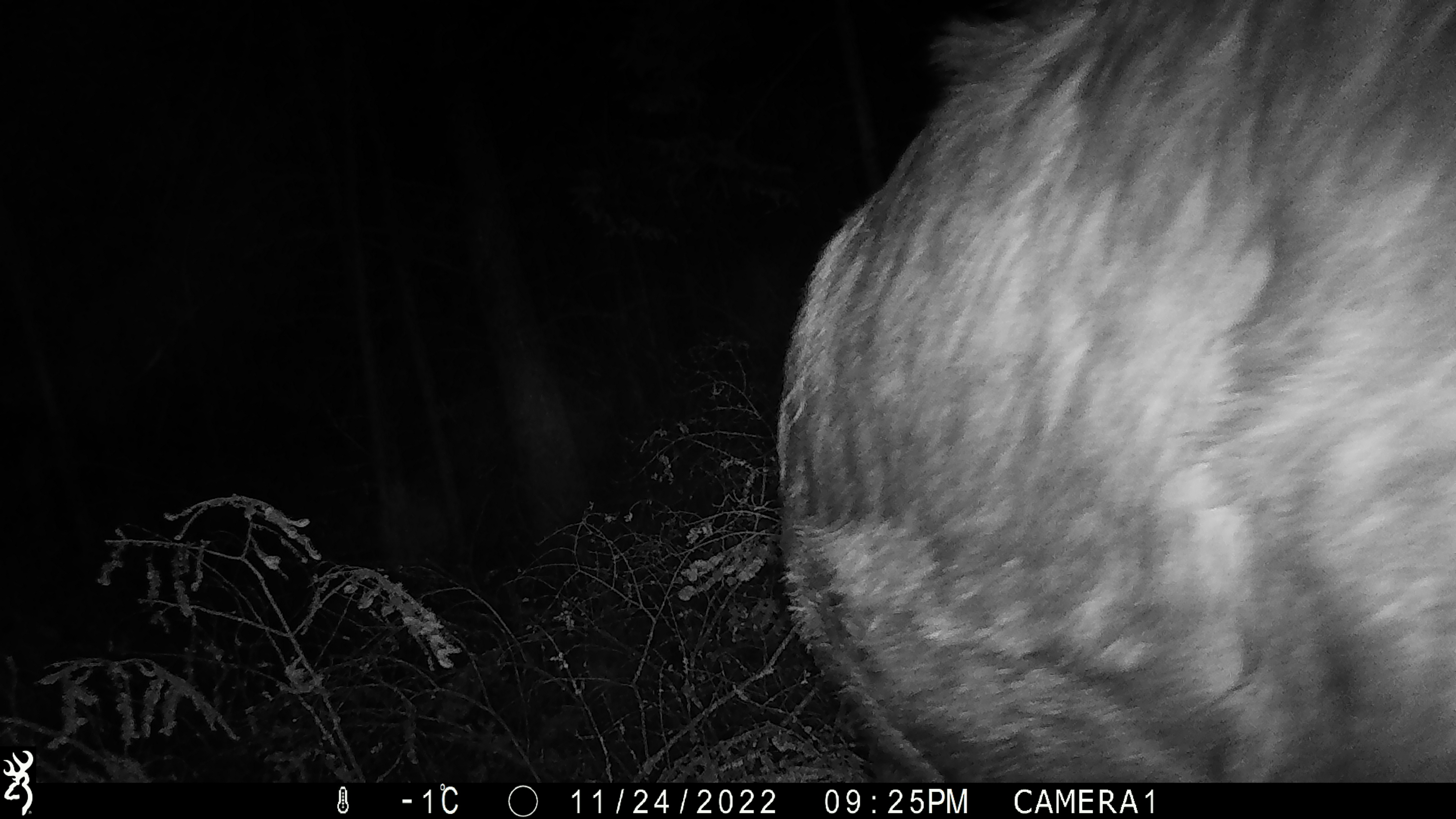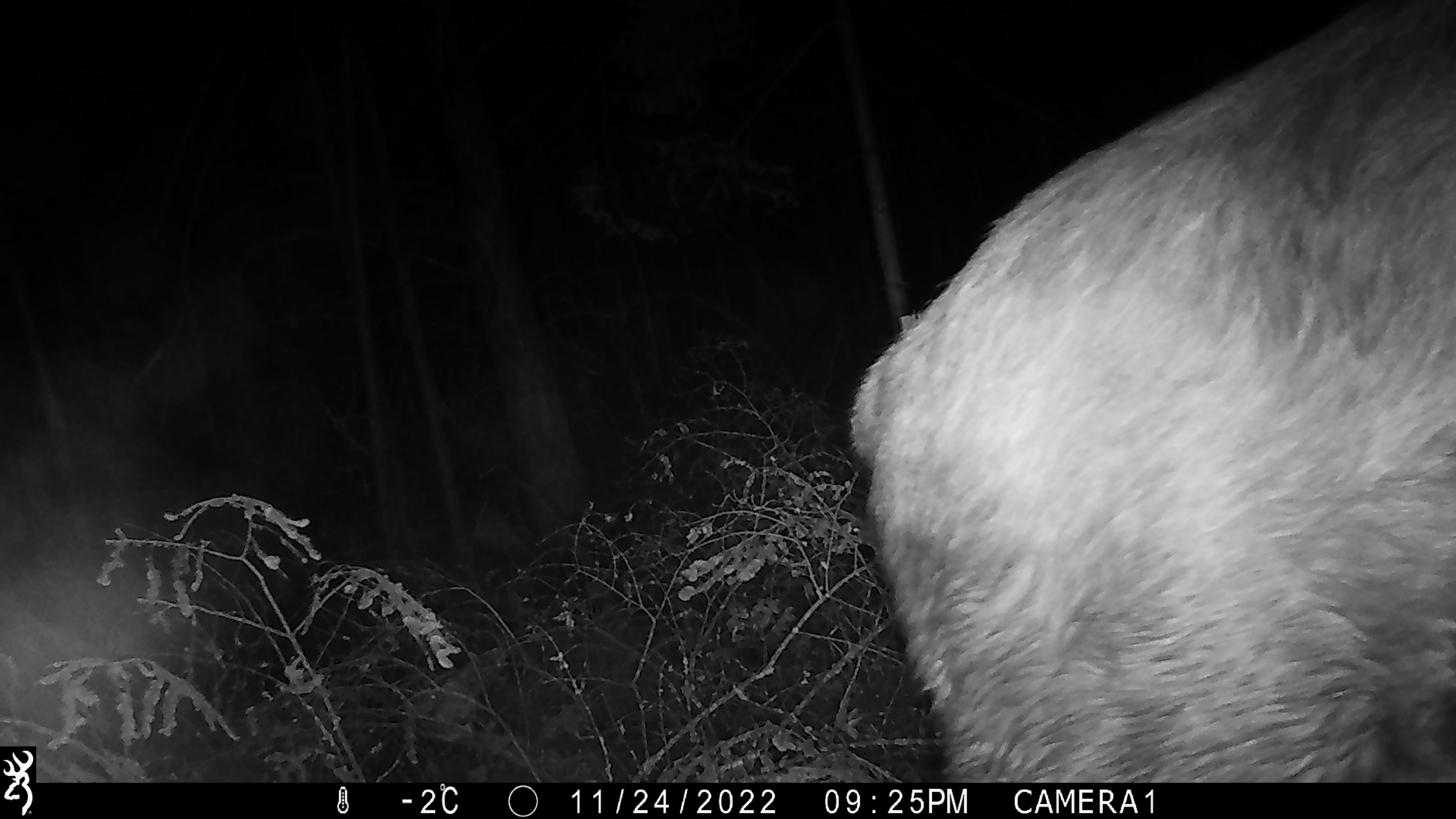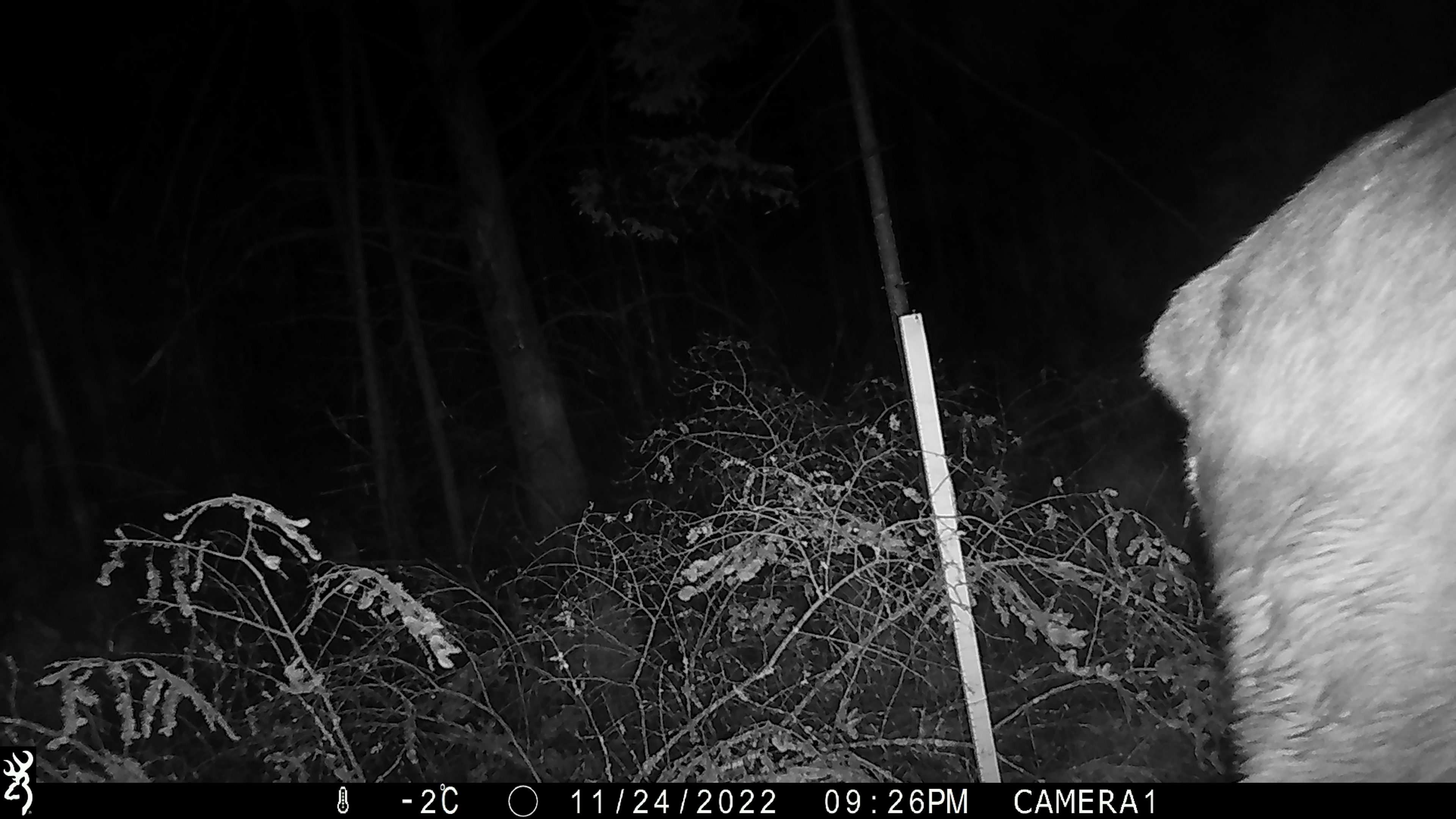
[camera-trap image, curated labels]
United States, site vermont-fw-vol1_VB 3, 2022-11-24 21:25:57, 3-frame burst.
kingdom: Animalia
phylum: Chordata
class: Mammalia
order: Artiodactyla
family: Cervidae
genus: Alces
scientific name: Alces alces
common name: moose